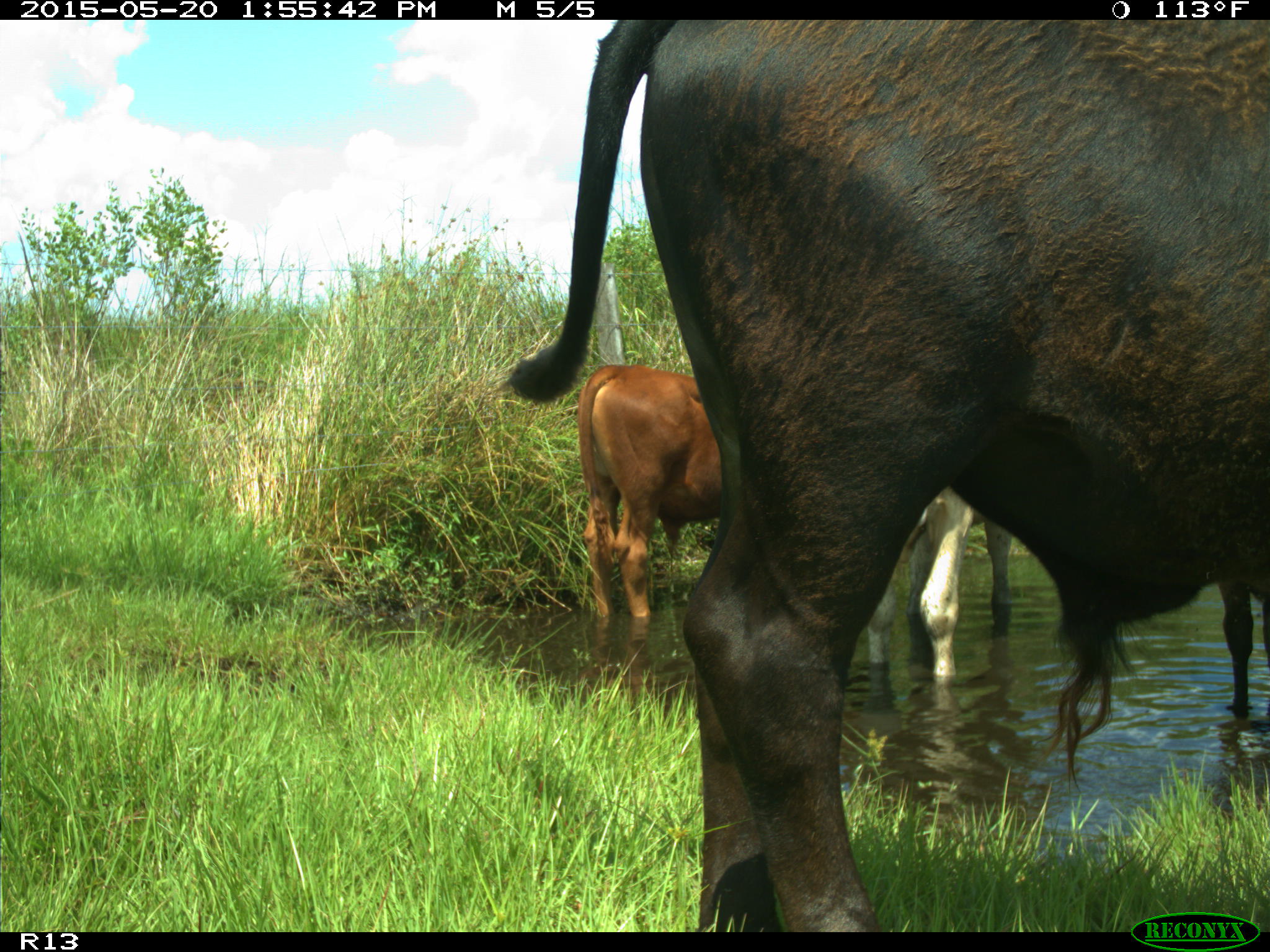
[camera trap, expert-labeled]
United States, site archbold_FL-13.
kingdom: Animalia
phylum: Chordata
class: Mammalia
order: Artiodactyla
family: Bovidae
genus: Bos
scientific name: Bos taurus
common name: domestic cow